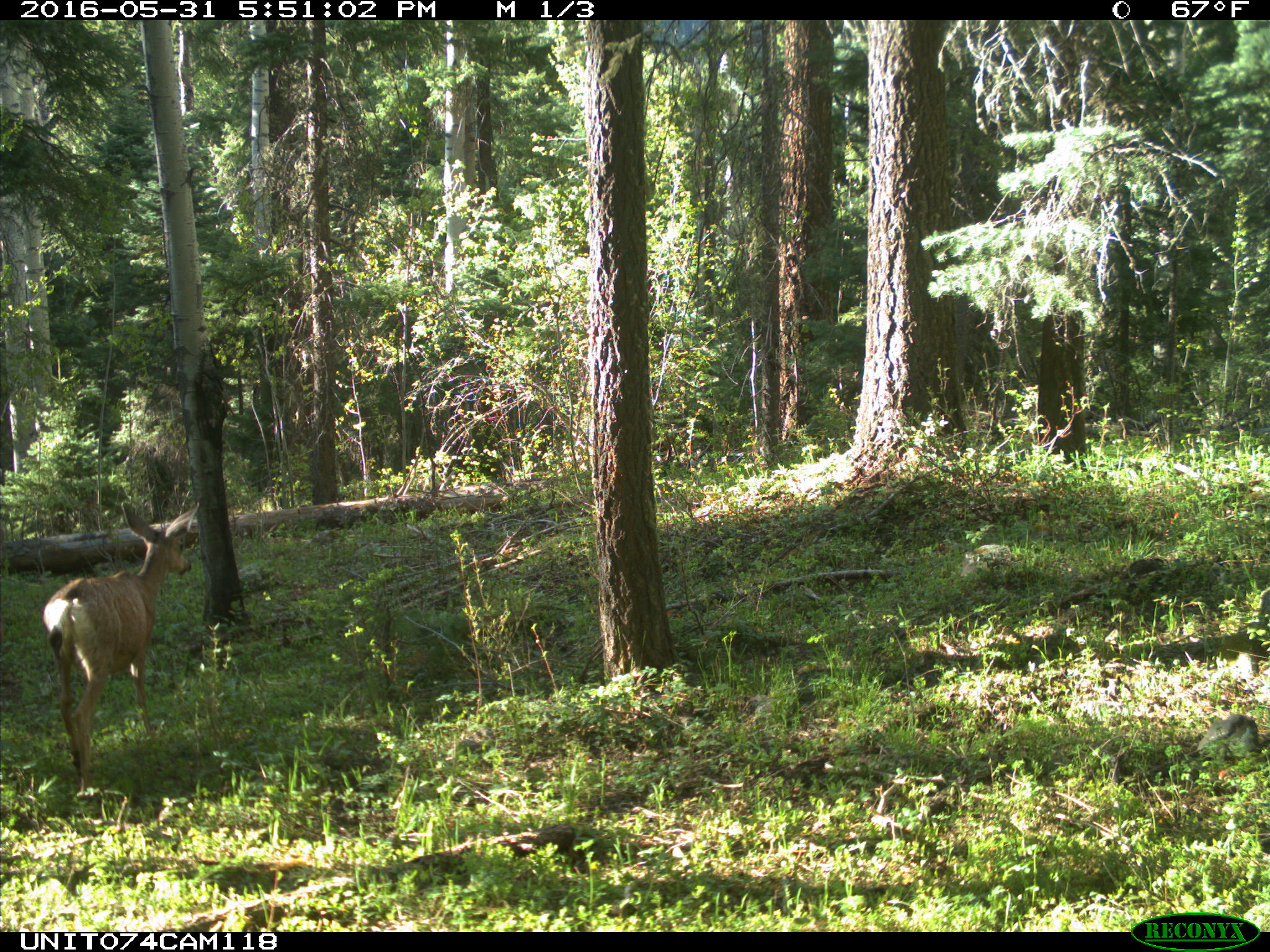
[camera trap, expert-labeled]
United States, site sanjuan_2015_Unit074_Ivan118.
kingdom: Animalia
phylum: Chordata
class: Mammalia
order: Artiodactyla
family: Cervidae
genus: Odocoileus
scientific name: Odocoileus hemionus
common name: mule deer